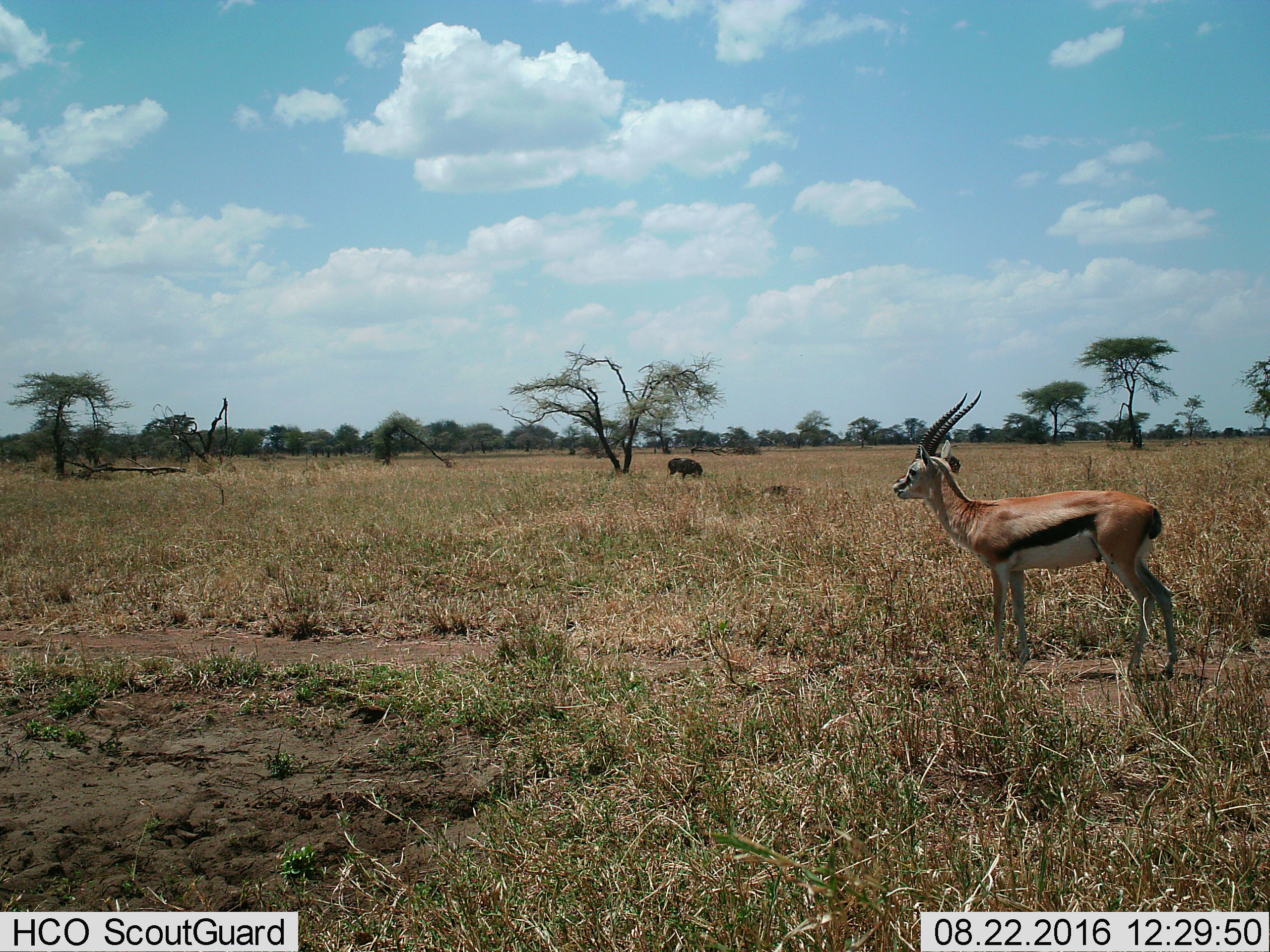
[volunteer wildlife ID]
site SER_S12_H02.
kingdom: Animalia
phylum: Chordata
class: Mammalia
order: Artiodactyla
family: Bovidae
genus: Eudorcas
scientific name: Eudorcas thomsonii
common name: thomson's gazelle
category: gazellethomsons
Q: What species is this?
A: Gazellethomsons (thomson's gazelle) (Eudorcas thomsonii).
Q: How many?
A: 1.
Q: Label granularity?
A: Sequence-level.